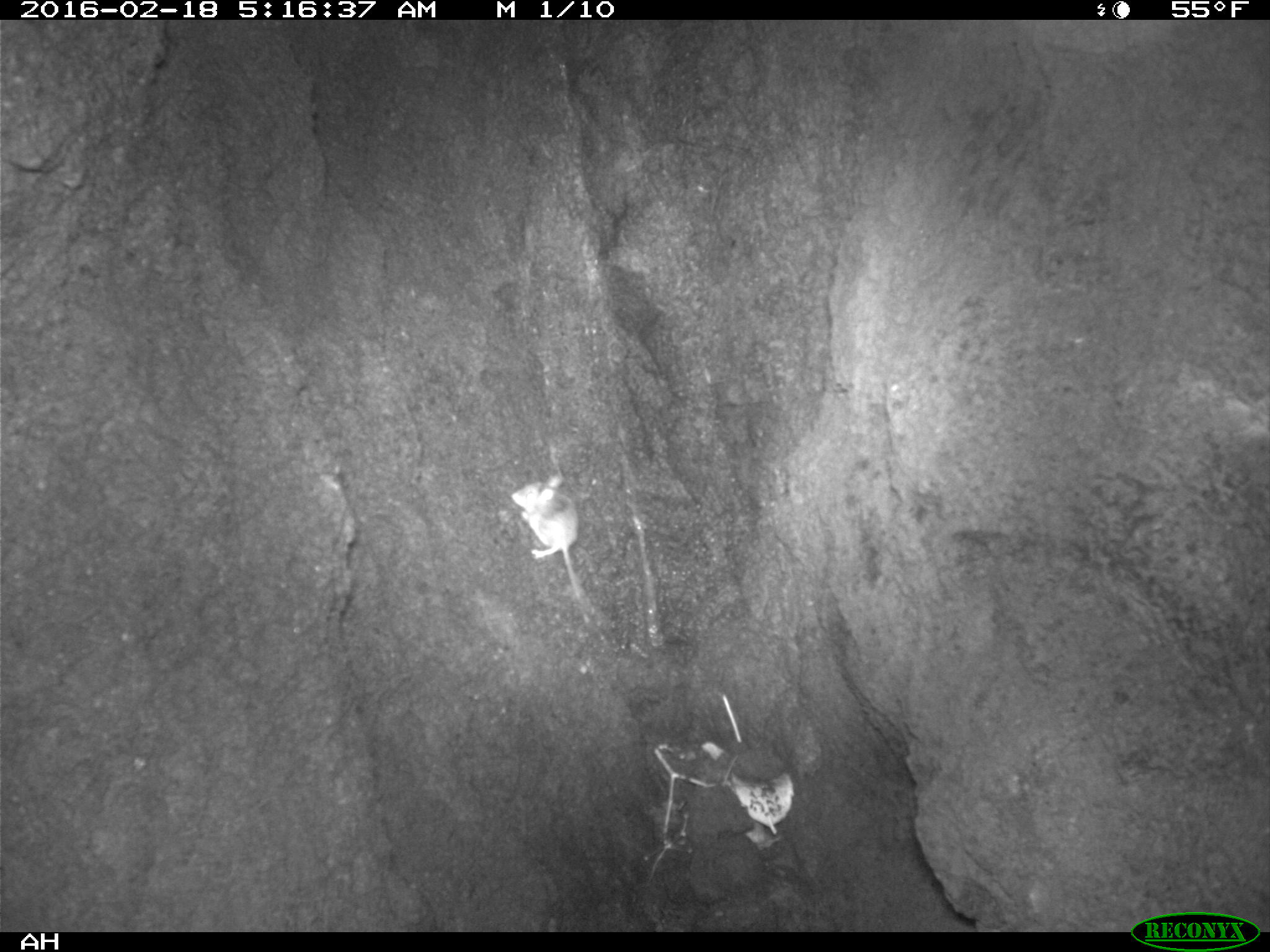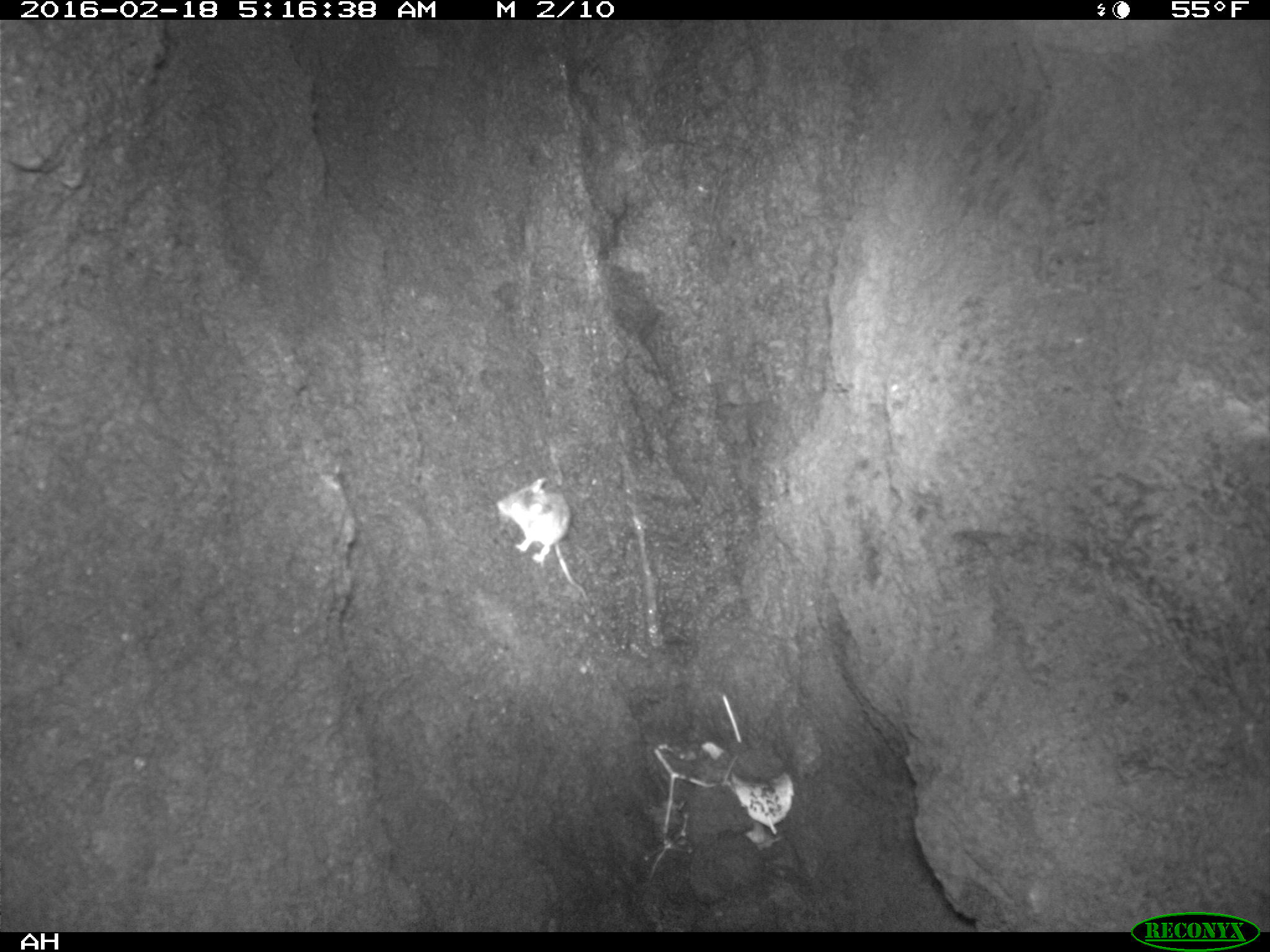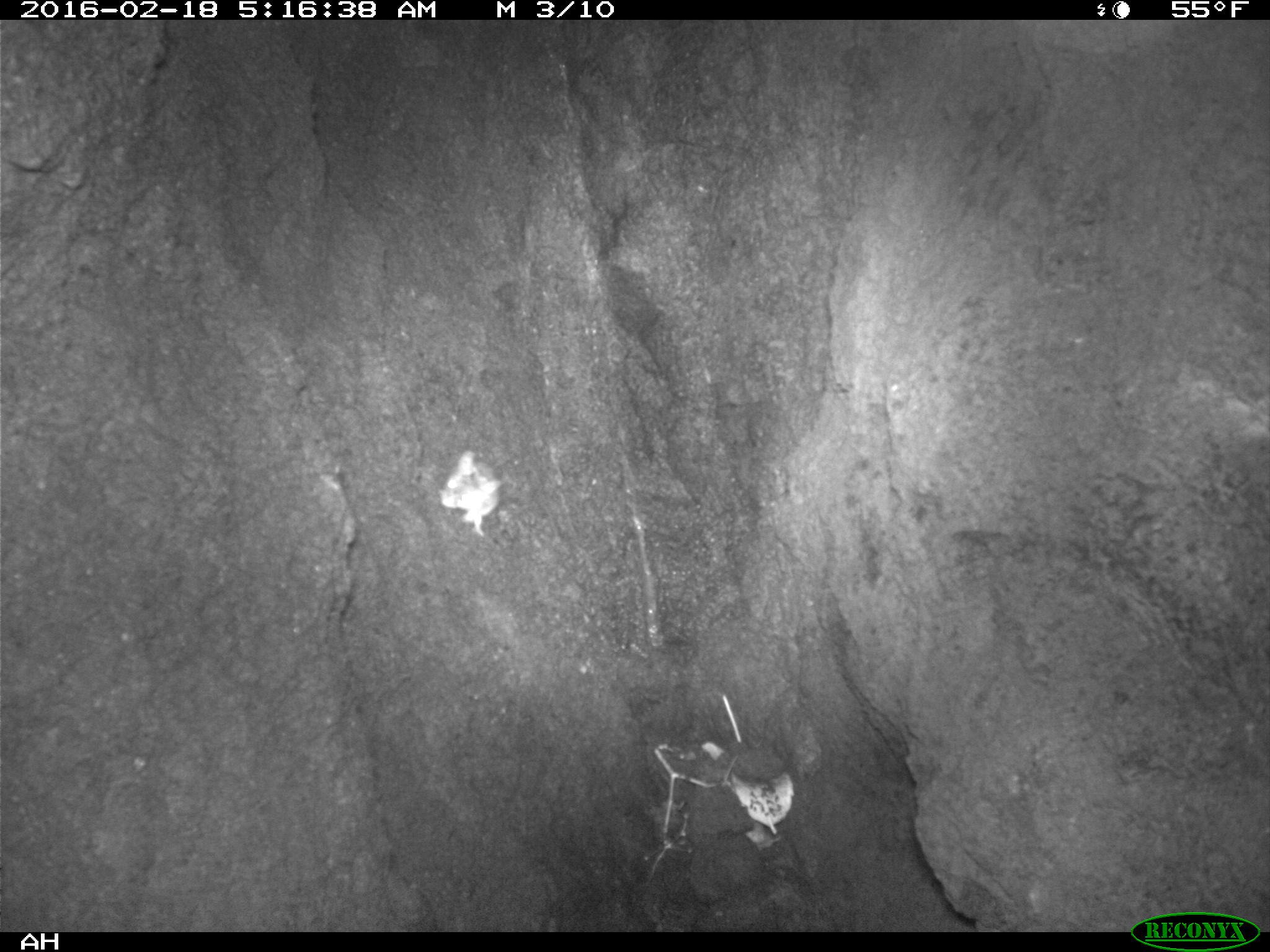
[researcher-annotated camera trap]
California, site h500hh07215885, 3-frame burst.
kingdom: Animalia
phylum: Chordata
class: Mammalia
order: Rodentia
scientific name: Rodentia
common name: rodent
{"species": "rodent (Rodentia)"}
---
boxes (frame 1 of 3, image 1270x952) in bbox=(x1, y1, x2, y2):
rodent: bbox=(510, 475, 584, 597)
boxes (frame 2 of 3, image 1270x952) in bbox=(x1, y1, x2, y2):
rodent: bbox=(495, 477, 590, 606)